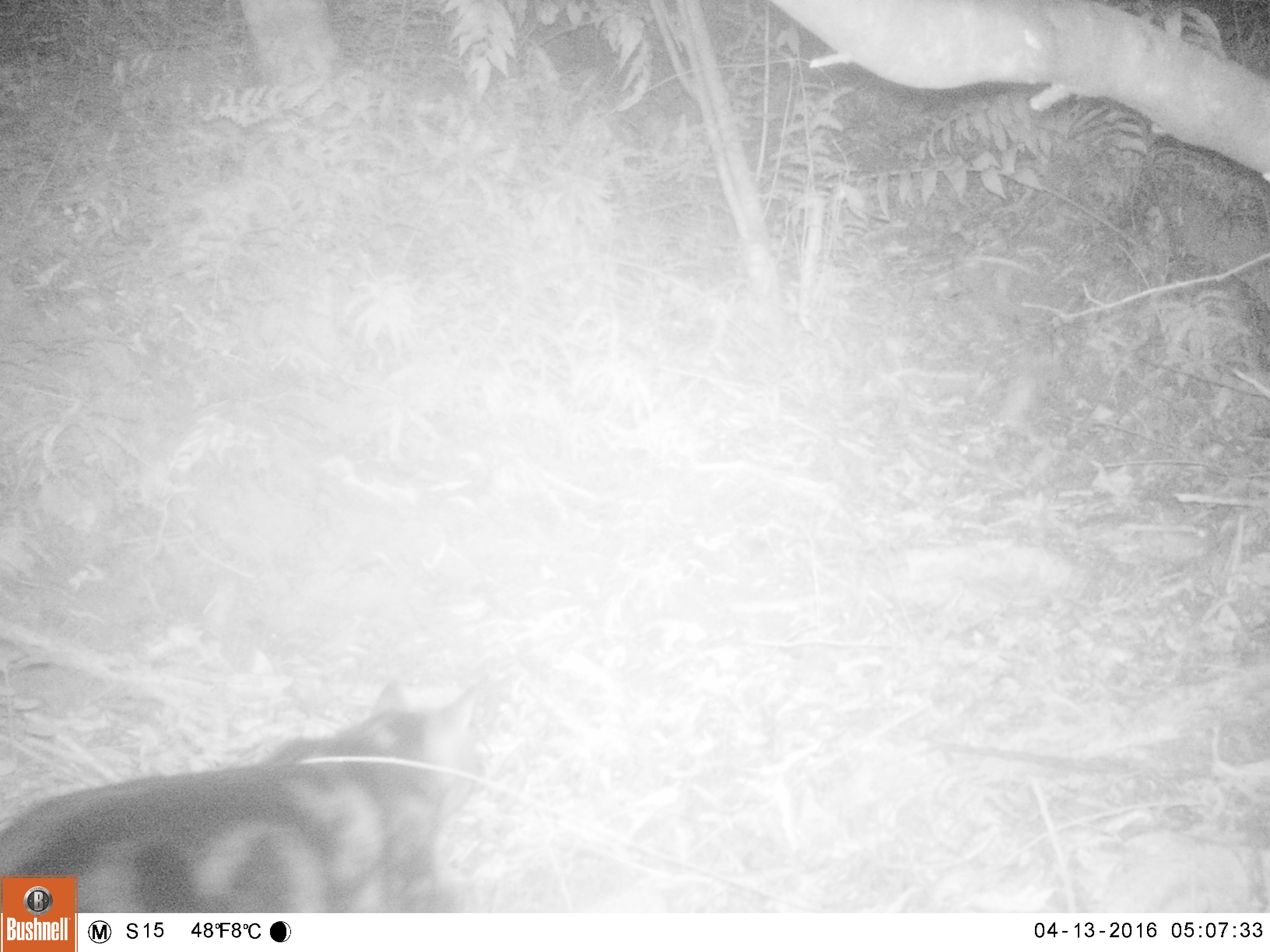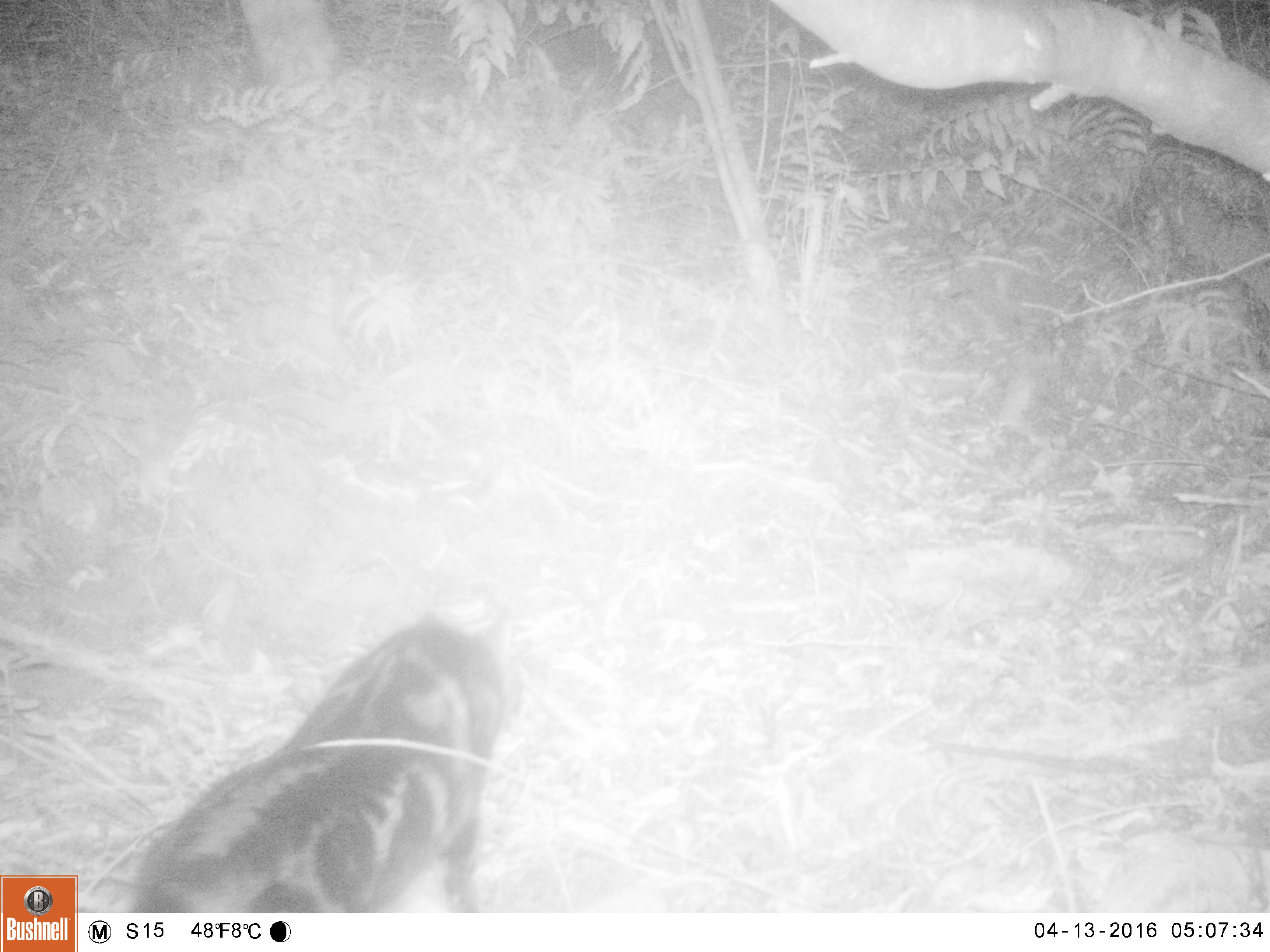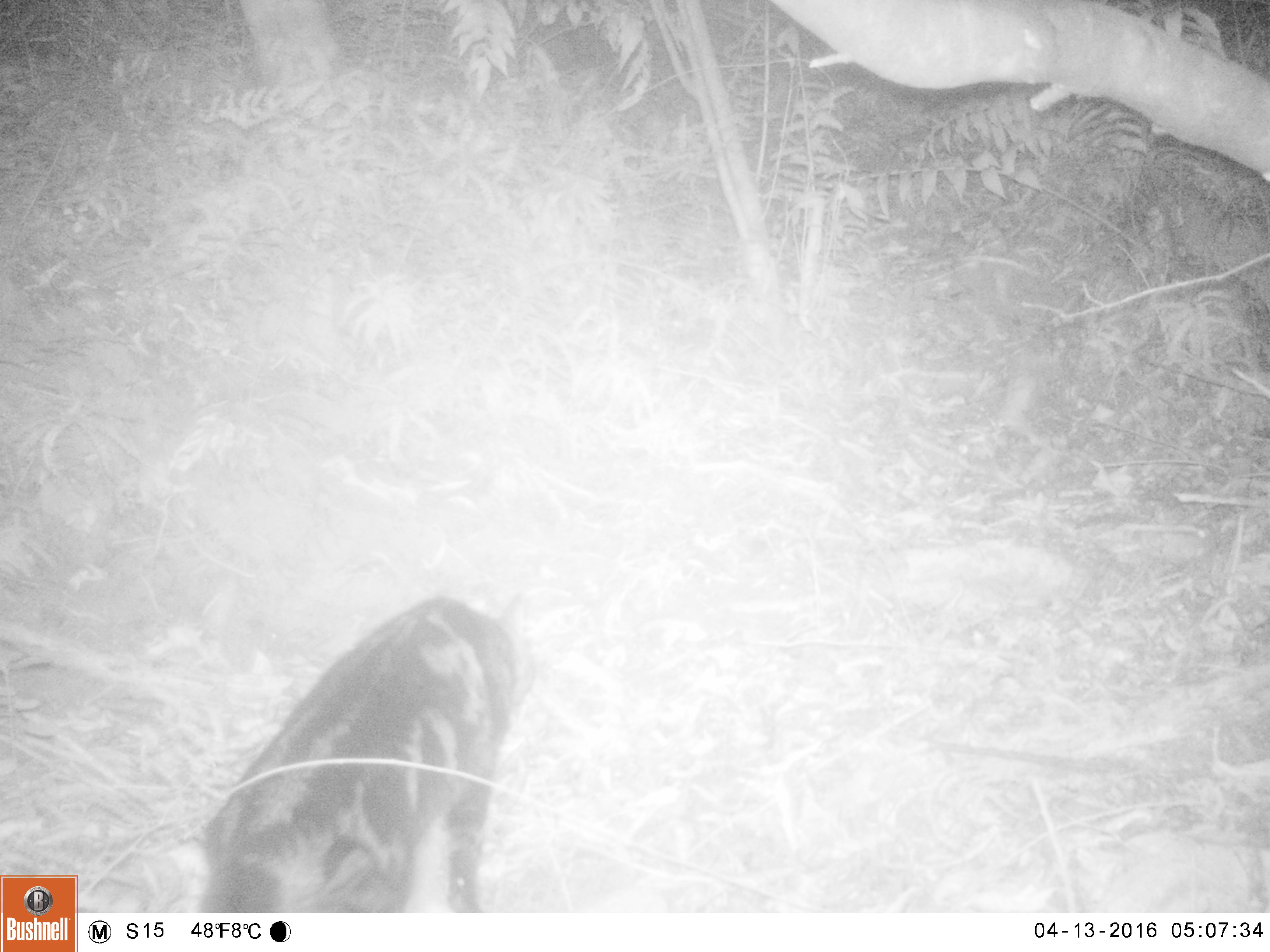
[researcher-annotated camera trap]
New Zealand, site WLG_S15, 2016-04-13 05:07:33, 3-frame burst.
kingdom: Animalia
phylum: Chordata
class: Mammalia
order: Carnivora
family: Felidae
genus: Felis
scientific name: Felis catus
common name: domestic cat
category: cat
Cat (domestic cat) (Felis catus).